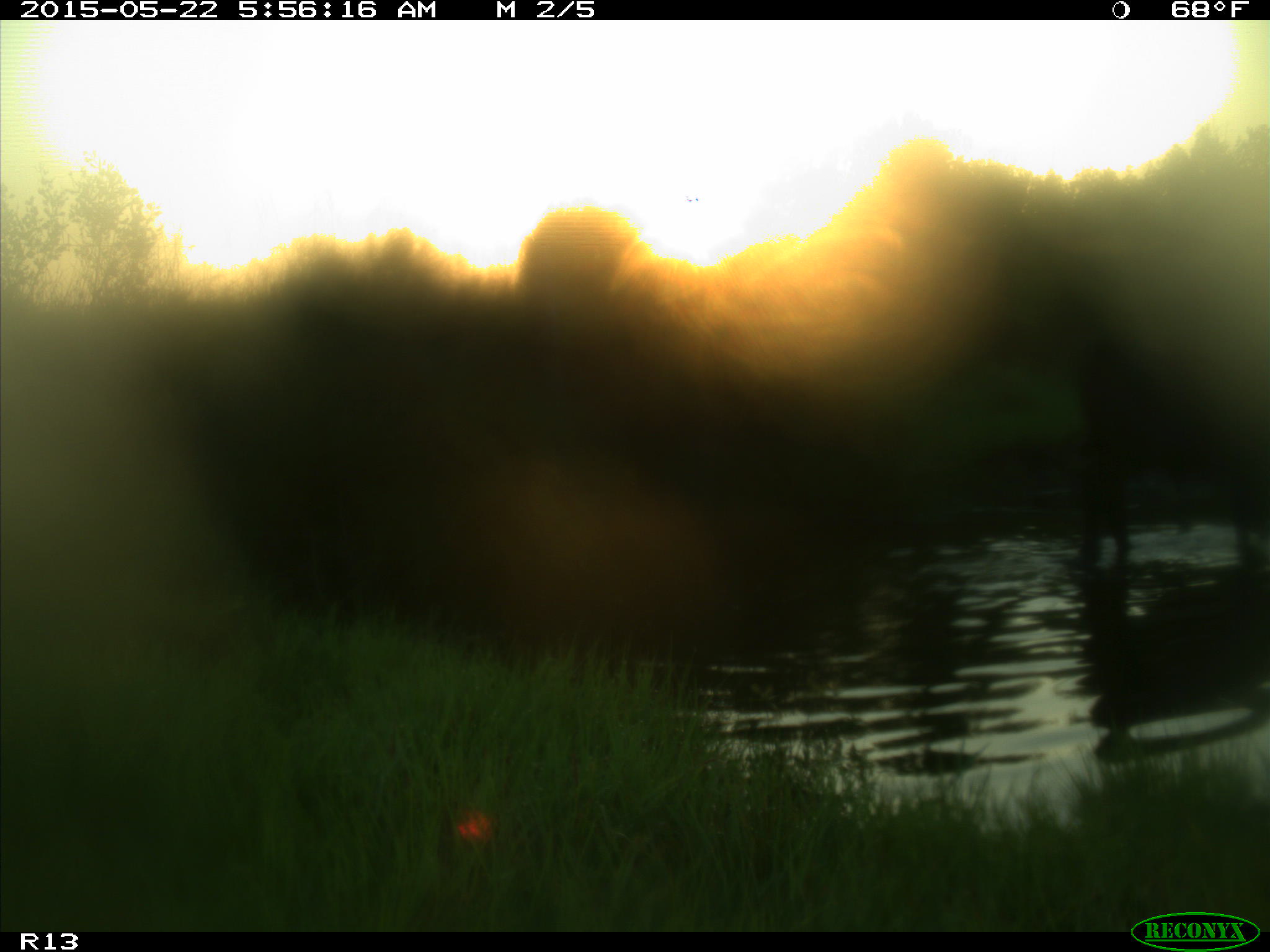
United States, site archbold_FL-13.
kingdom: Animalia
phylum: Chordata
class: Mammalia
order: Artiodactyla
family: Bovidae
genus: Bos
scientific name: Bos taurus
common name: domestic cow